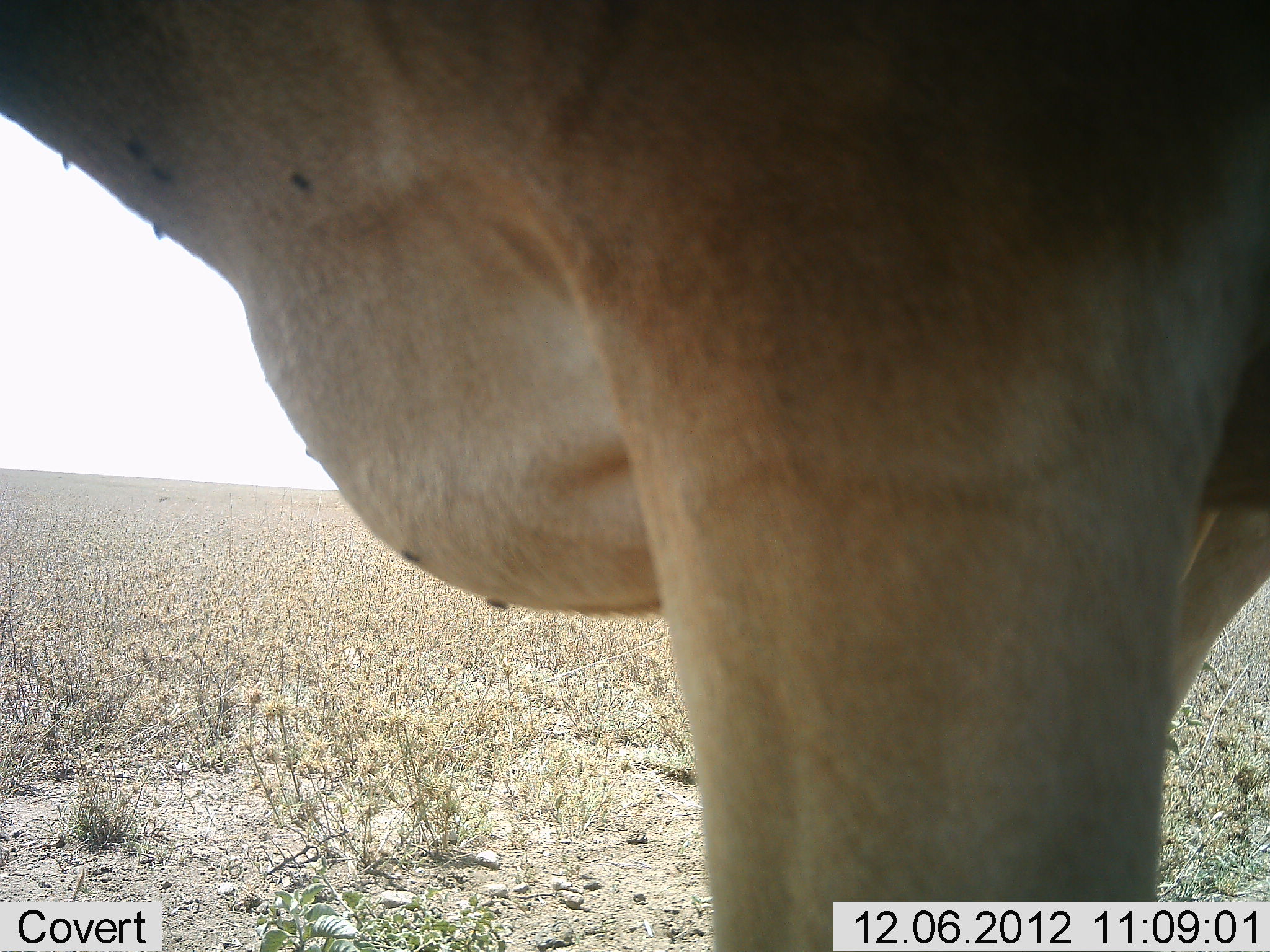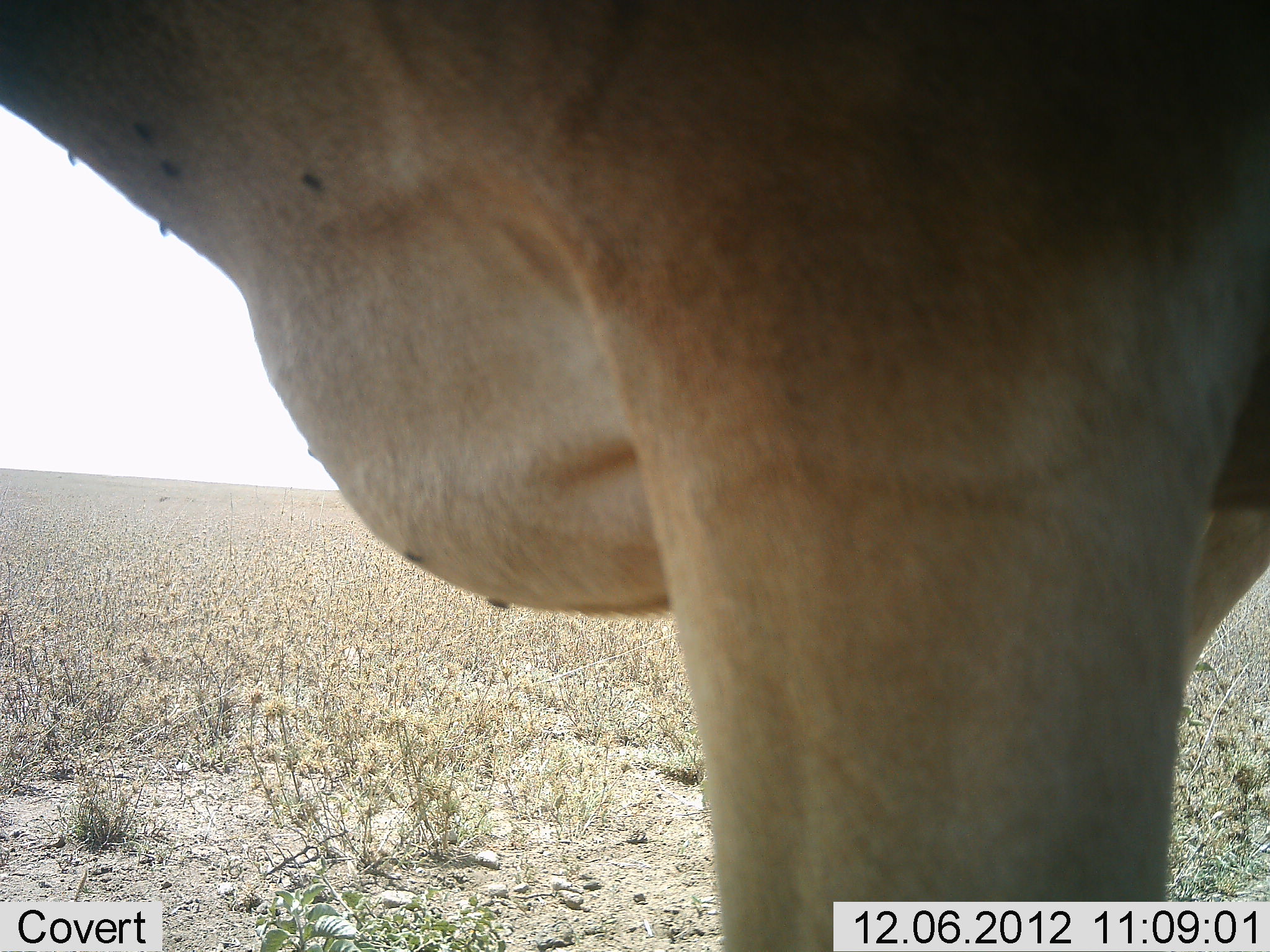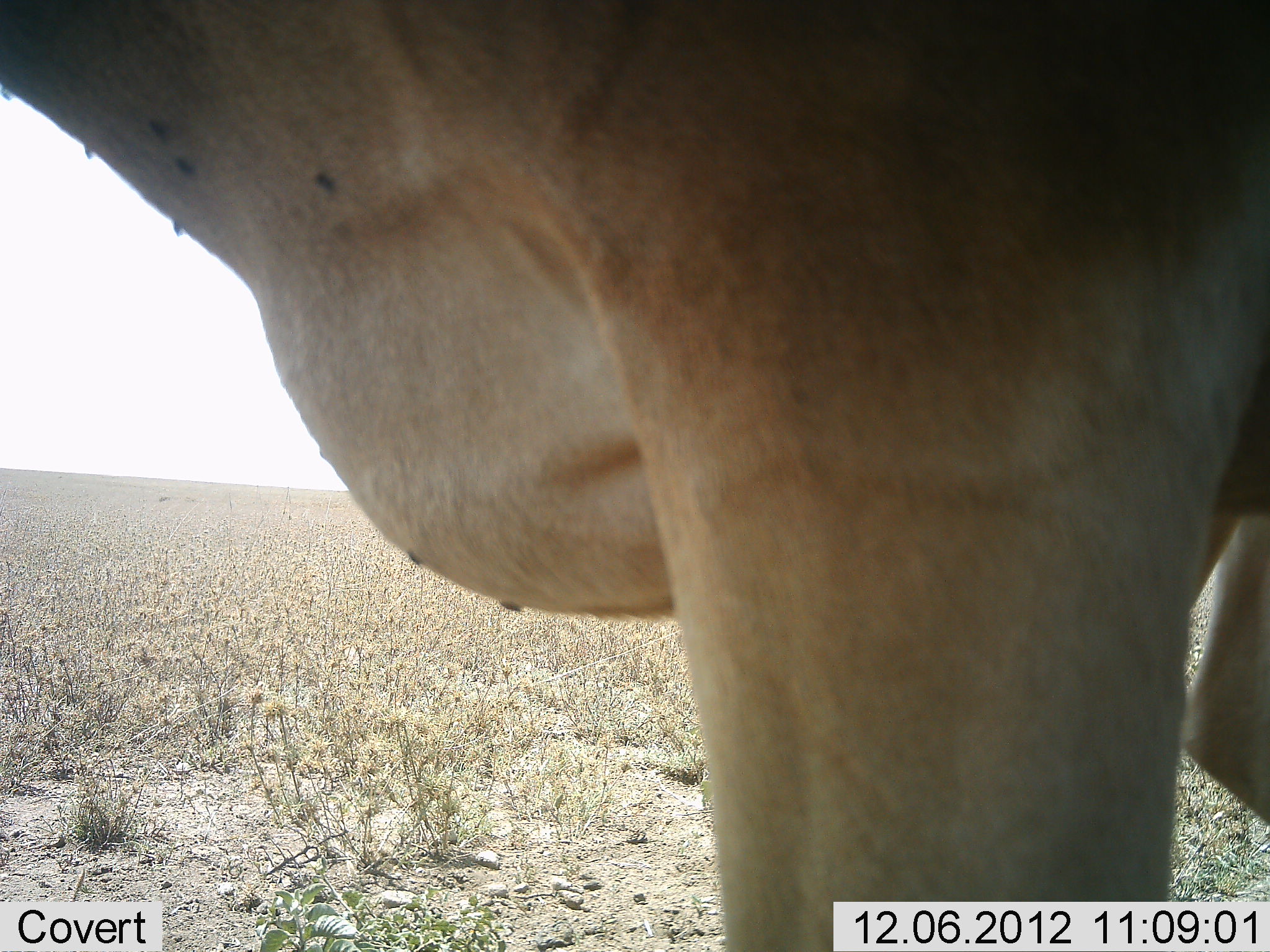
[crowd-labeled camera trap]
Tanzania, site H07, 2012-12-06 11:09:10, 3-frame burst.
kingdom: Animalia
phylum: Chordata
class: Mammalia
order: Artiodactyla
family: Bovidae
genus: Alcelaphus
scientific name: Alcelaphus buselaphus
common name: hartebeest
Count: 1.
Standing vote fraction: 100%.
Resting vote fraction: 0%.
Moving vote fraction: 0%.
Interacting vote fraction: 0%.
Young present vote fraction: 0%.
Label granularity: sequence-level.